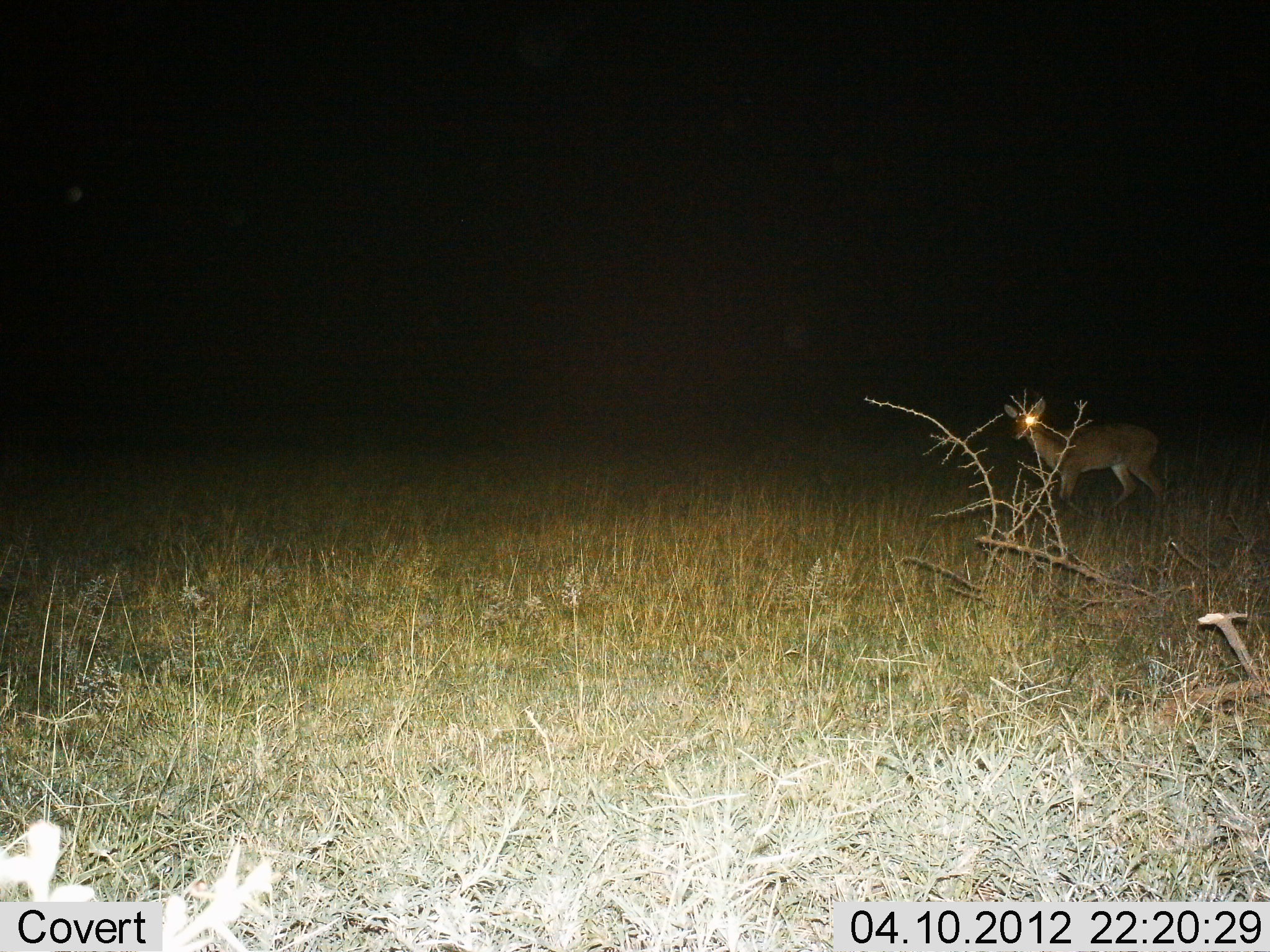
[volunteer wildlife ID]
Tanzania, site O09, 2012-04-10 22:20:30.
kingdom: Animalia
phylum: Chordata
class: Mammalia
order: Artiodactyla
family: Bovidae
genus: Redunca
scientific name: Redunca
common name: reedbuck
Reedbuck (Redunca), count 1. Behavior (volunteer vote fractions): standing 95%, resting 0%, moving 5%, interacting 0%. Young present (vote fraction): 0%. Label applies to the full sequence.